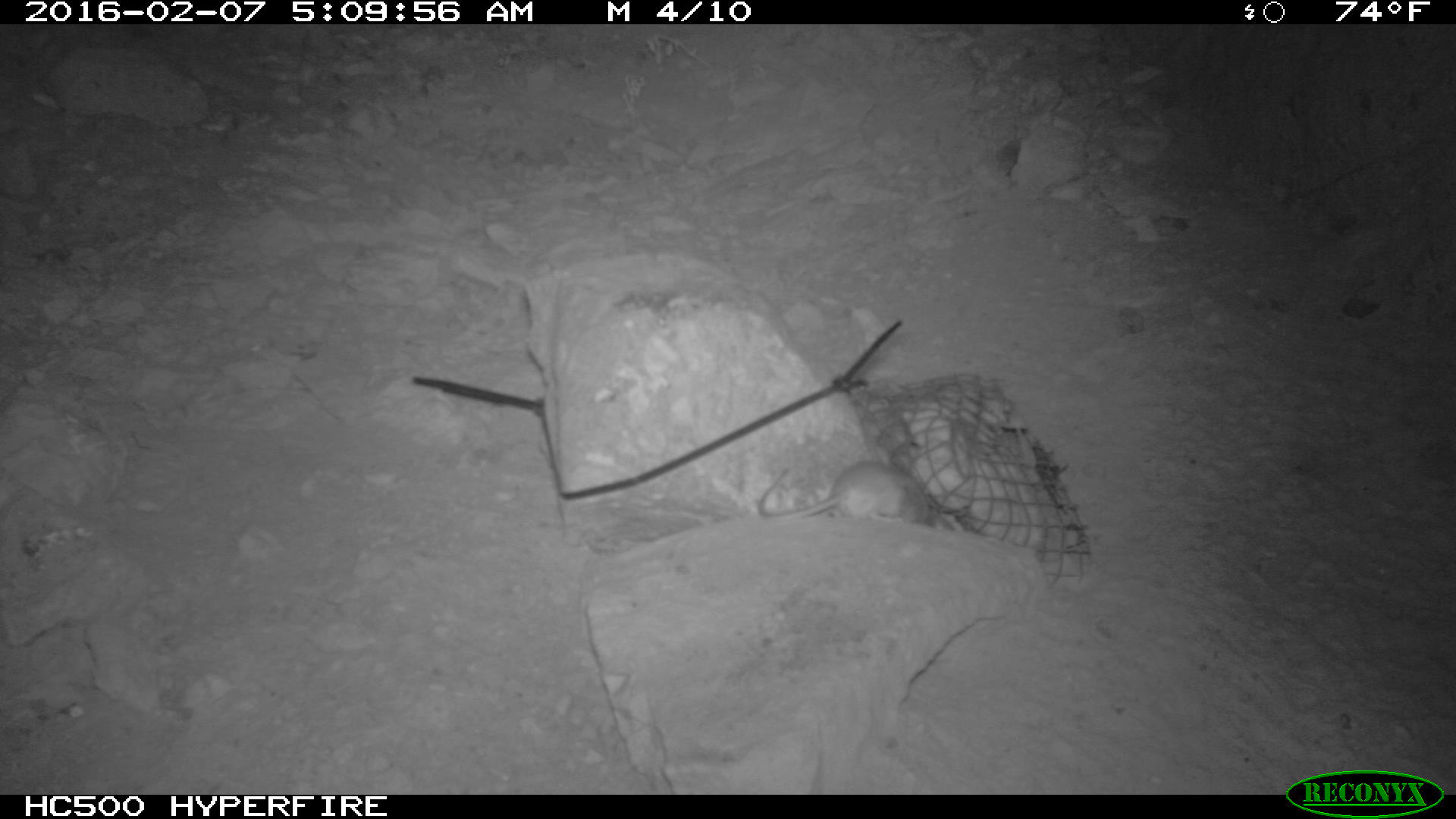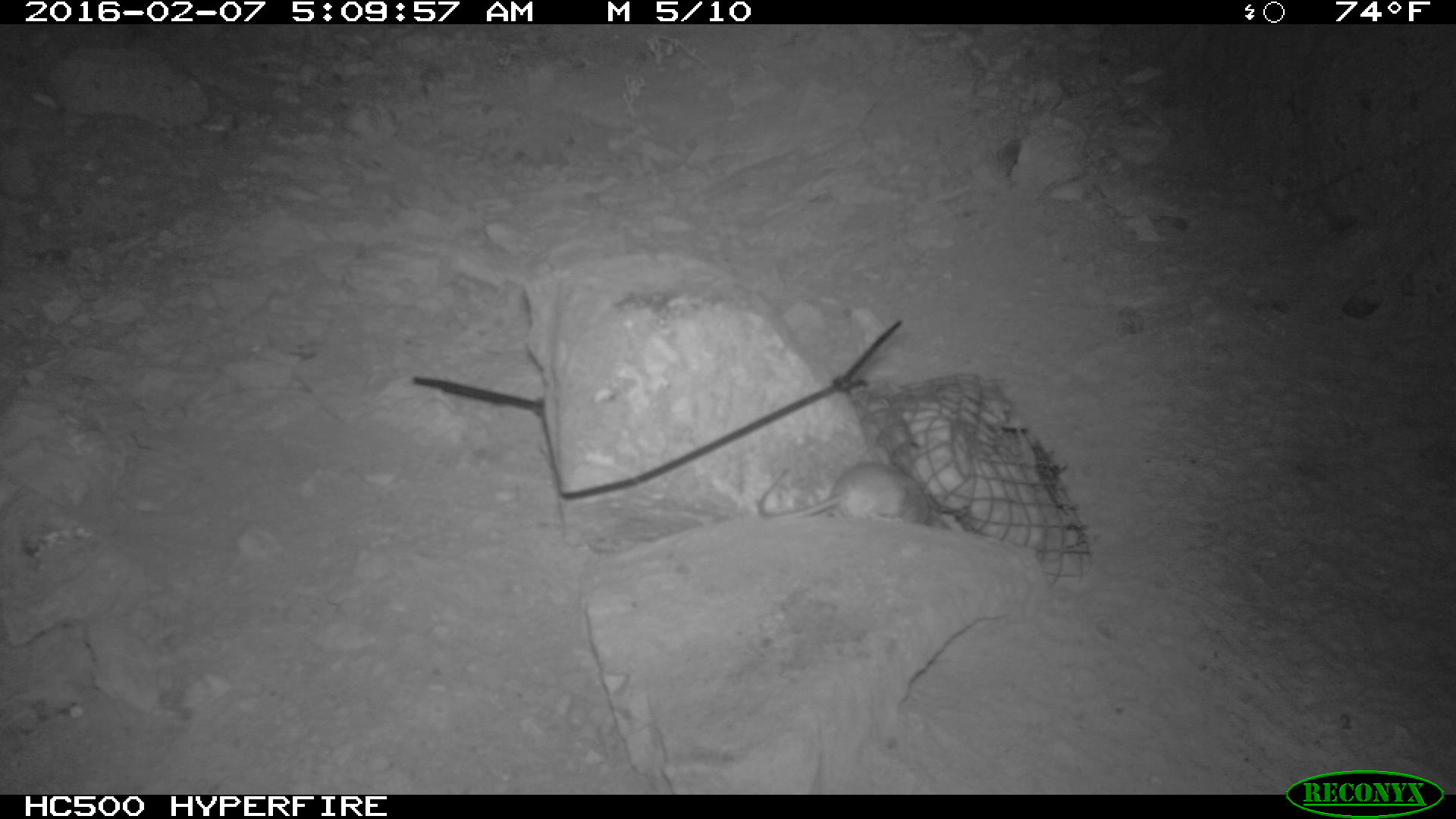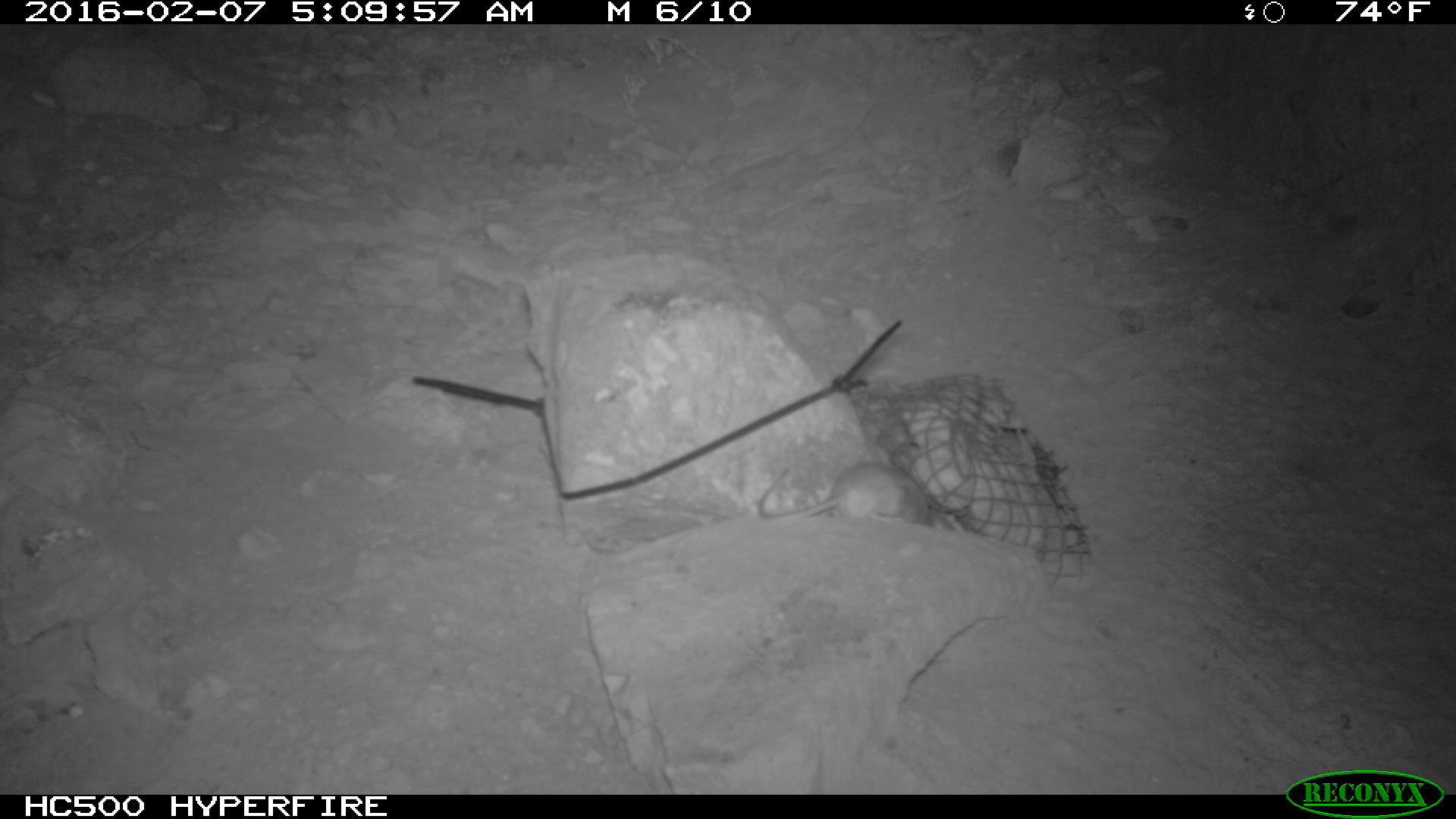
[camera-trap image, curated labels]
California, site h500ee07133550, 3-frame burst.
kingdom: Animalia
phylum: Chordata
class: Mammalia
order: Rodentia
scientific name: Rodentia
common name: rodent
Rodent (Rodentia).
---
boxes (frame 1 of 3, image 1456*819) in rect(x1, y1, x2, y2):
rodent: rect(758, 460, 942, 525)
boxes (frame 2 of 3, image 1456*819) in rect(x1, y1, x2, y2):
rodent: rect(756, 460, 934, 525)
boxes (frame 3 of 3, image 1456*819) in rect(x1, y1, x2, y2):
rodent: rect(756, 462, 954, 530)